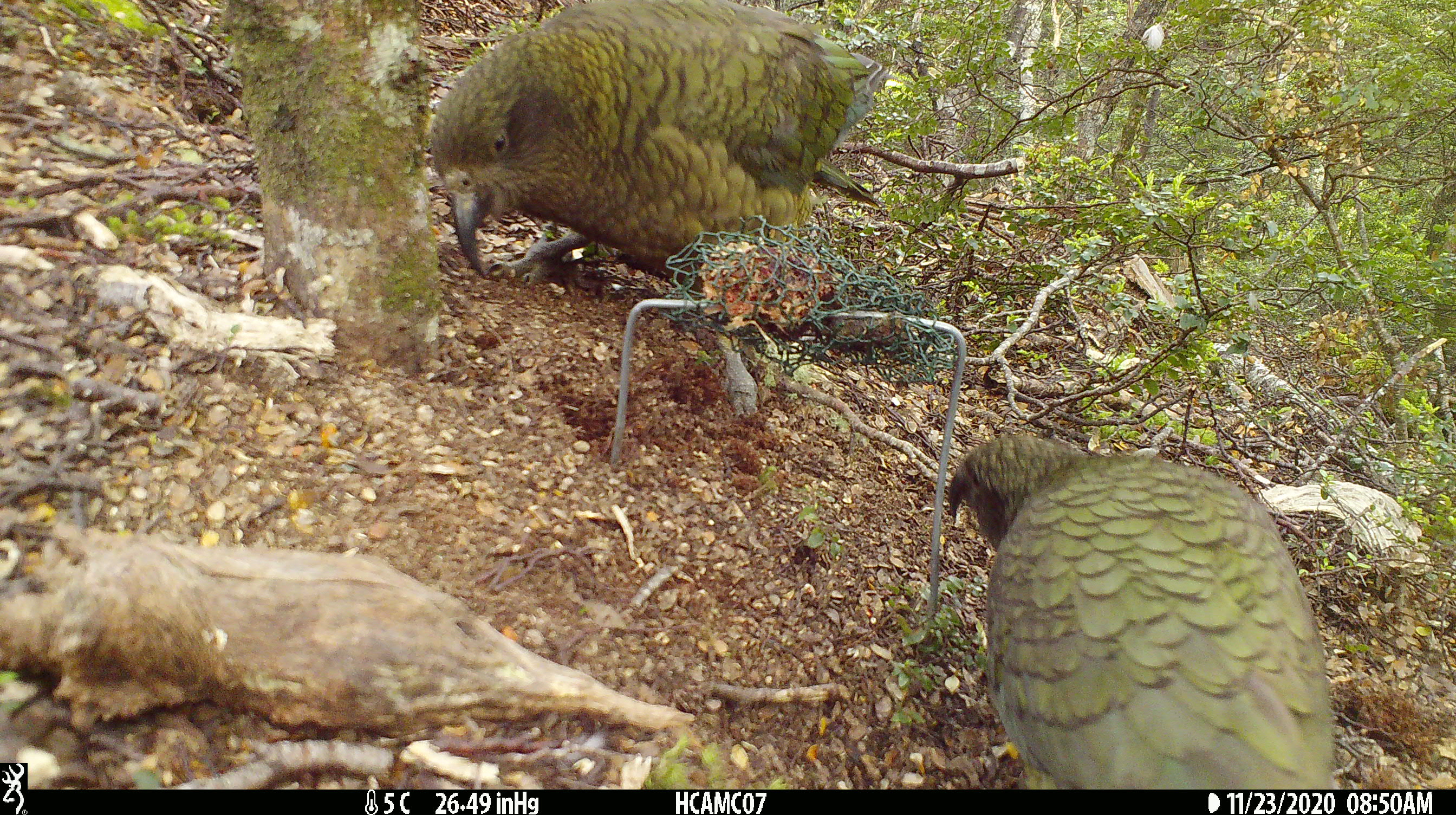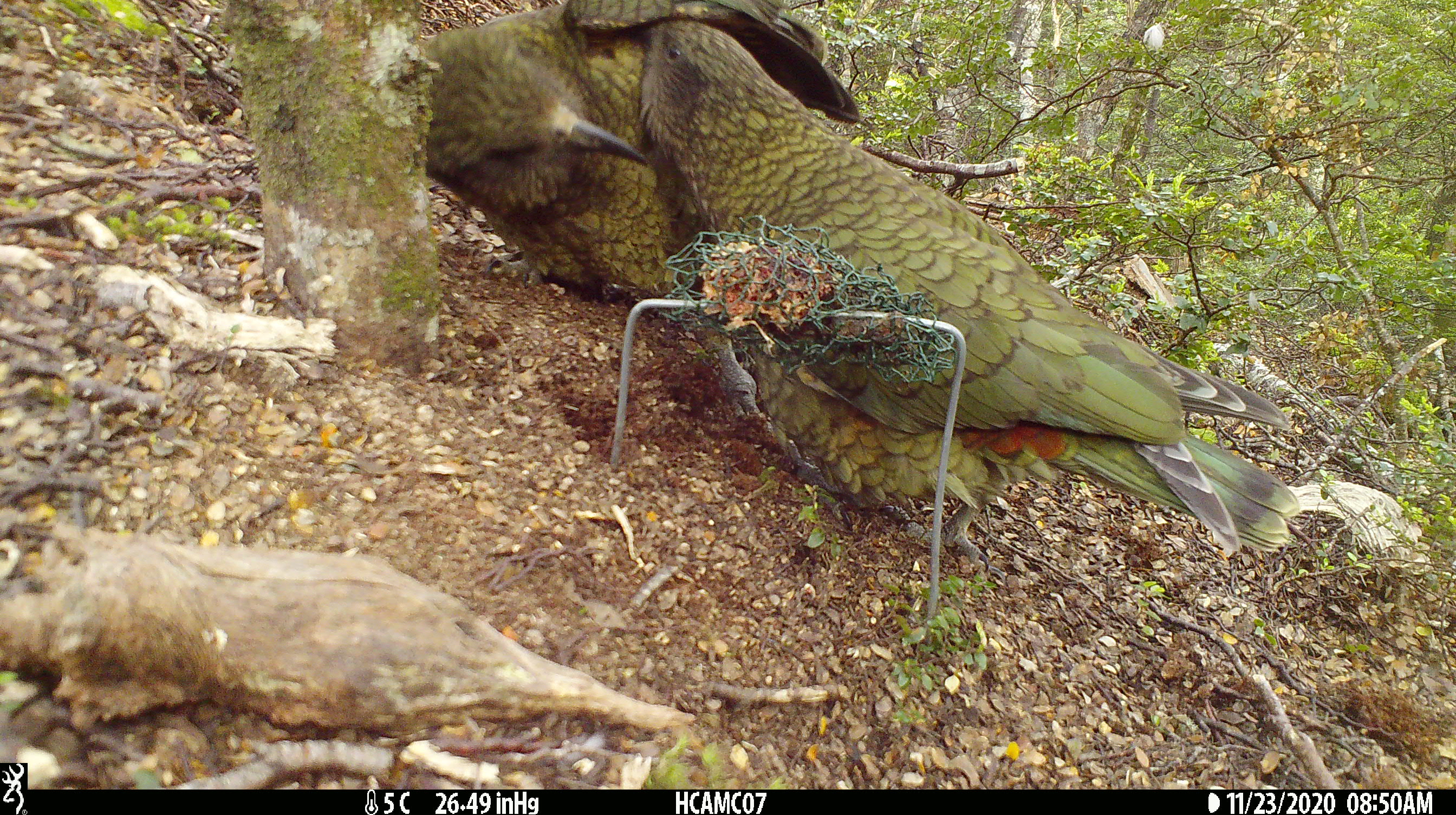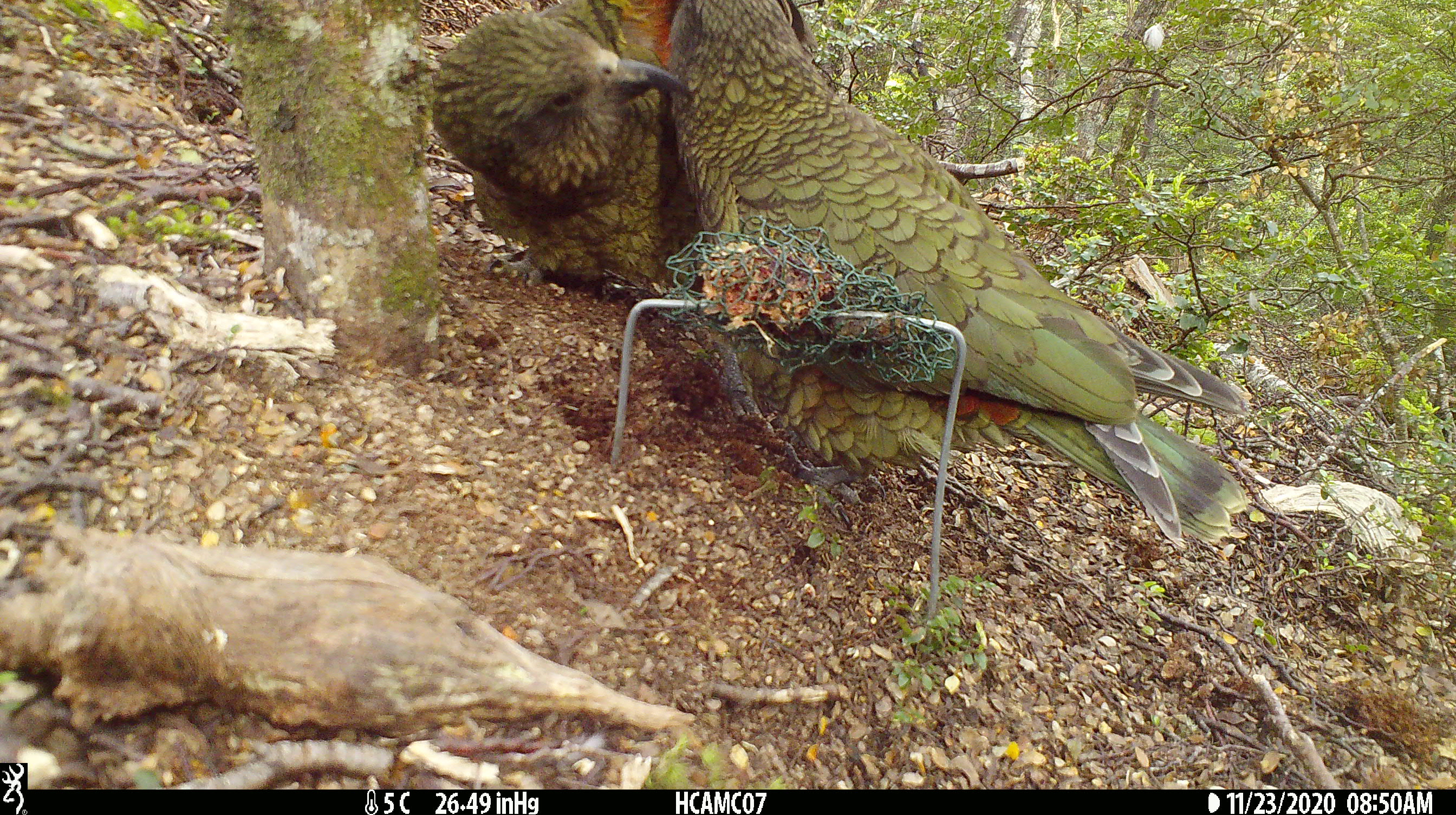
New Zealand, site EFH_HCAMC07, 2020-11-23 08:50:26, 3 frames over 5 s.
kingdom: Animalia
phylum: Chordata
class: Aves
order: Psittaciformes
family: Strigopidae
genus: Nestor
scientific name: Nestor notabilis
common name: kea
Kea (Nestor notabilis).